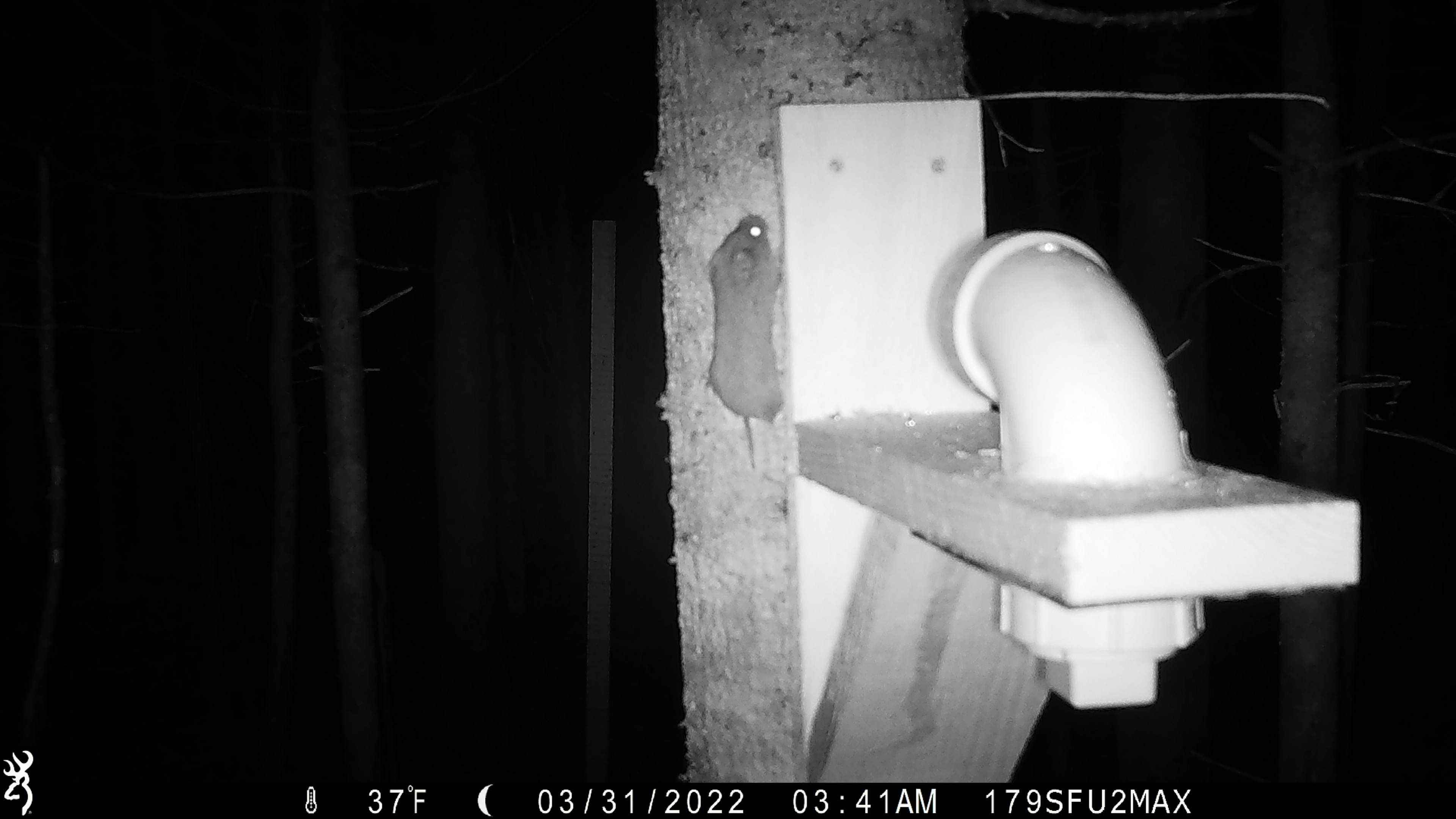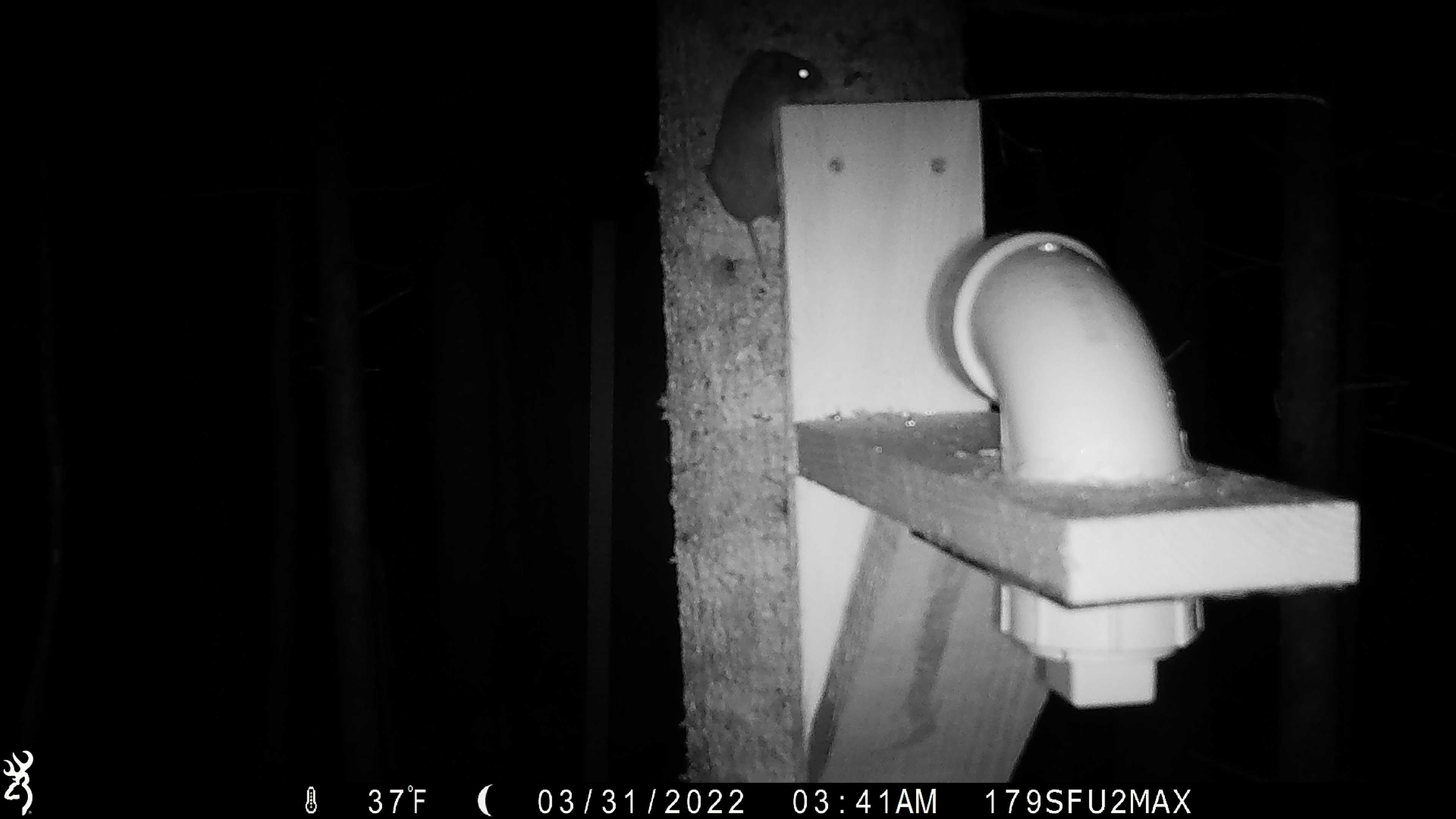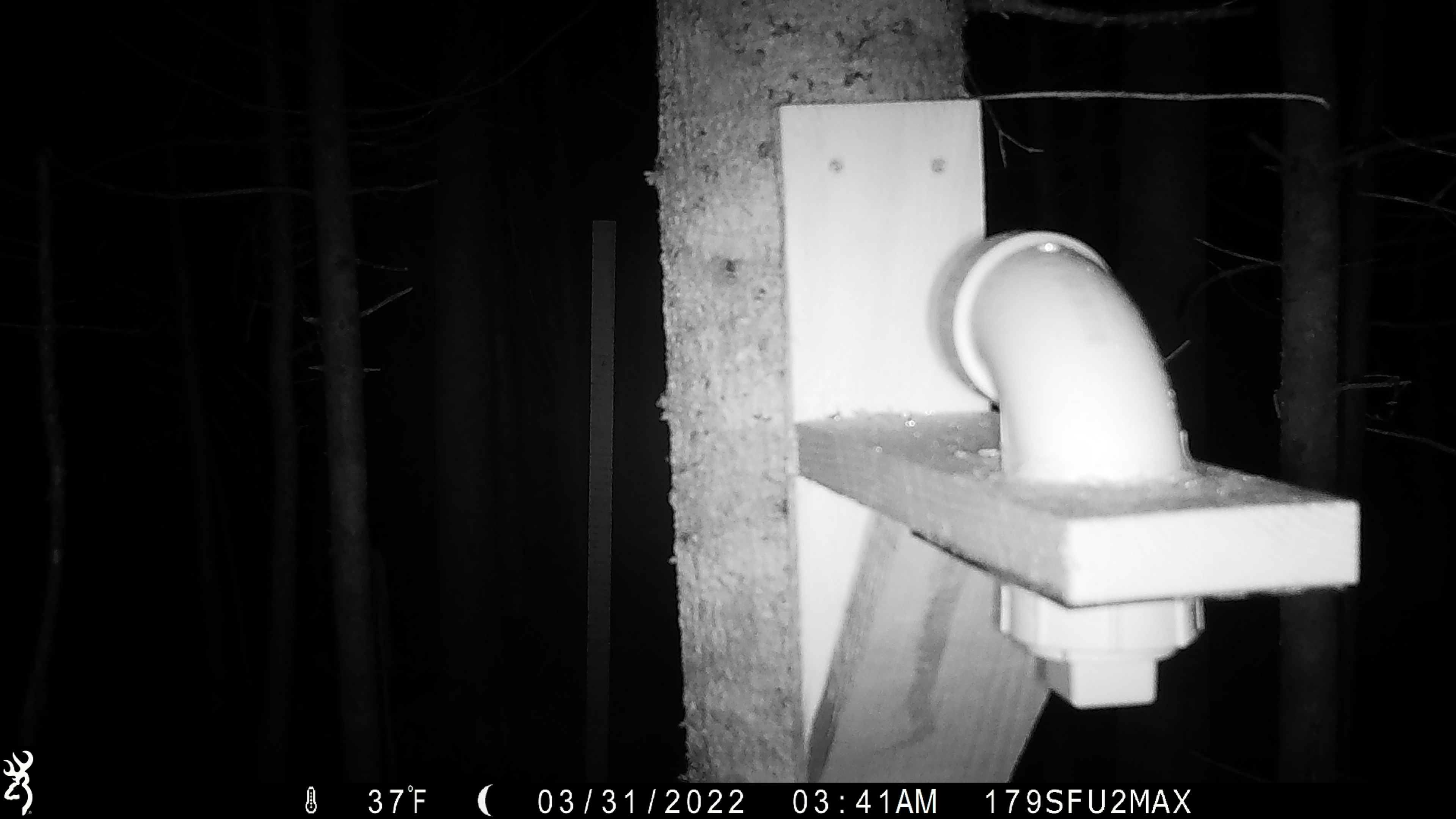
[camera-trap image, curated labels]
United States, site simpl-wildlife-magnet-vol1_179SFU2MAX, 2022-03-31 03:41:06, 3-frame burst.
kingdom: Animalia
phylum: Chordata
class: Mammalia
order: Rodentia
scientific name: Rodentia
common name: mouse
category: mouse sp.